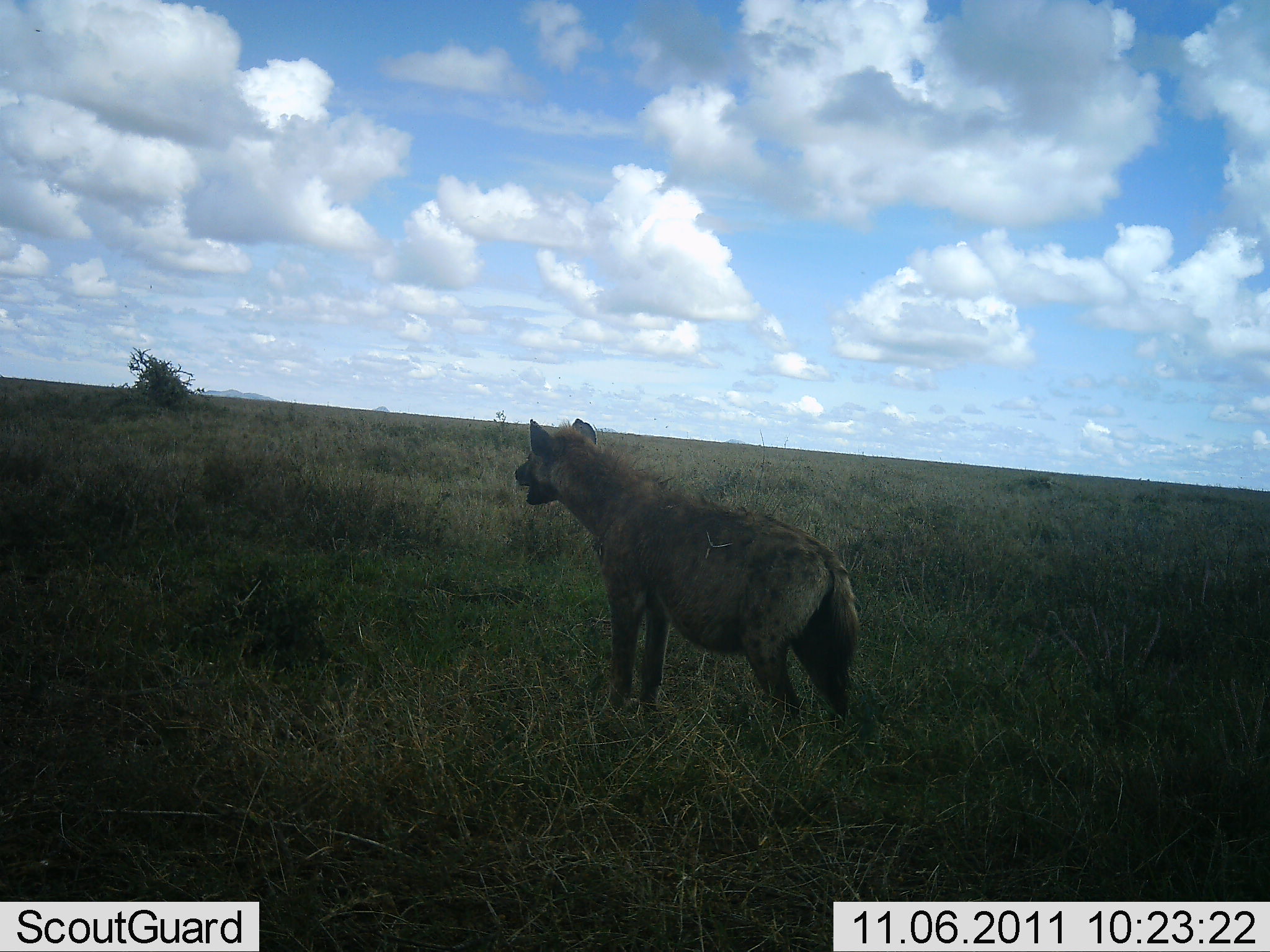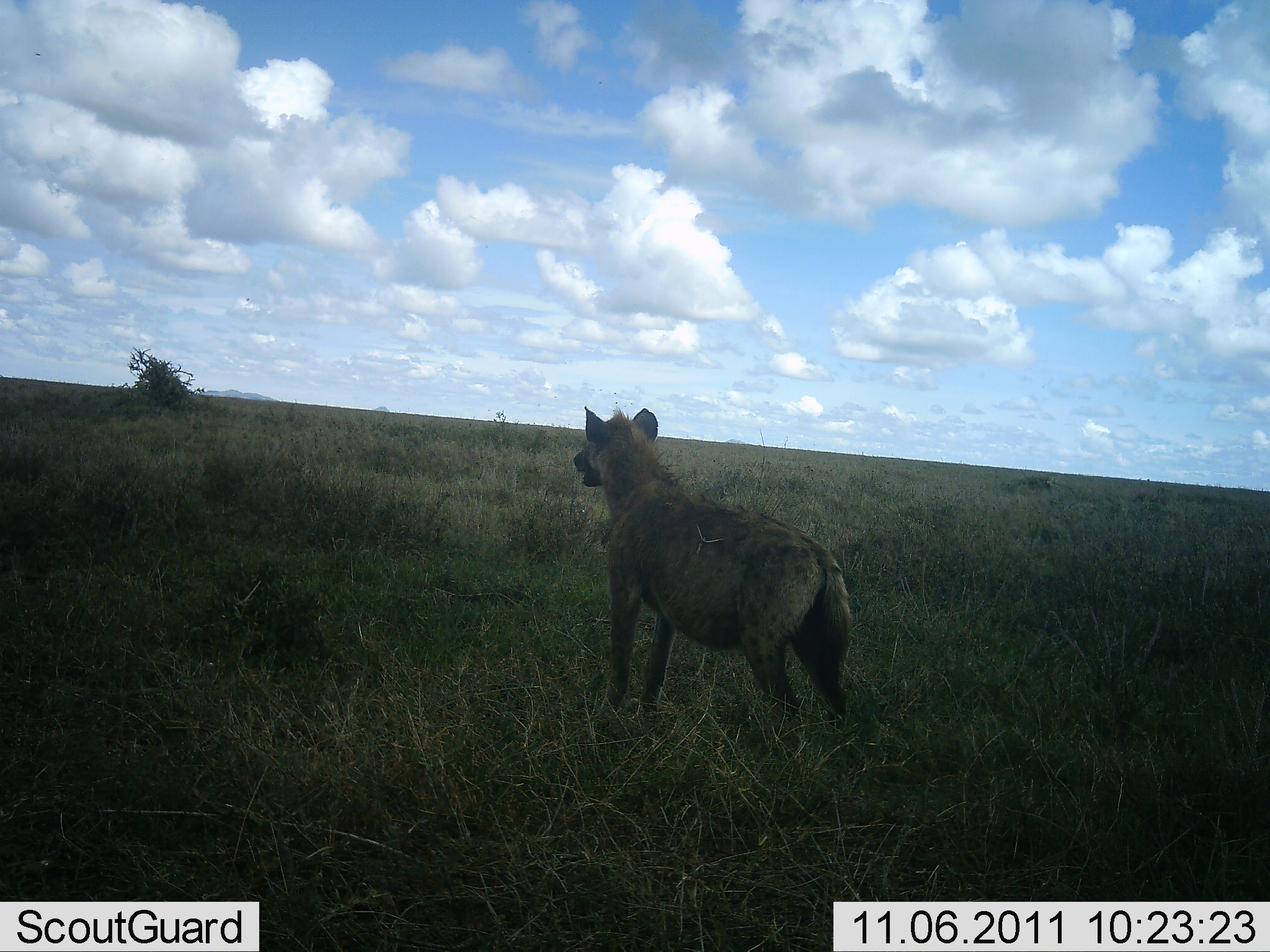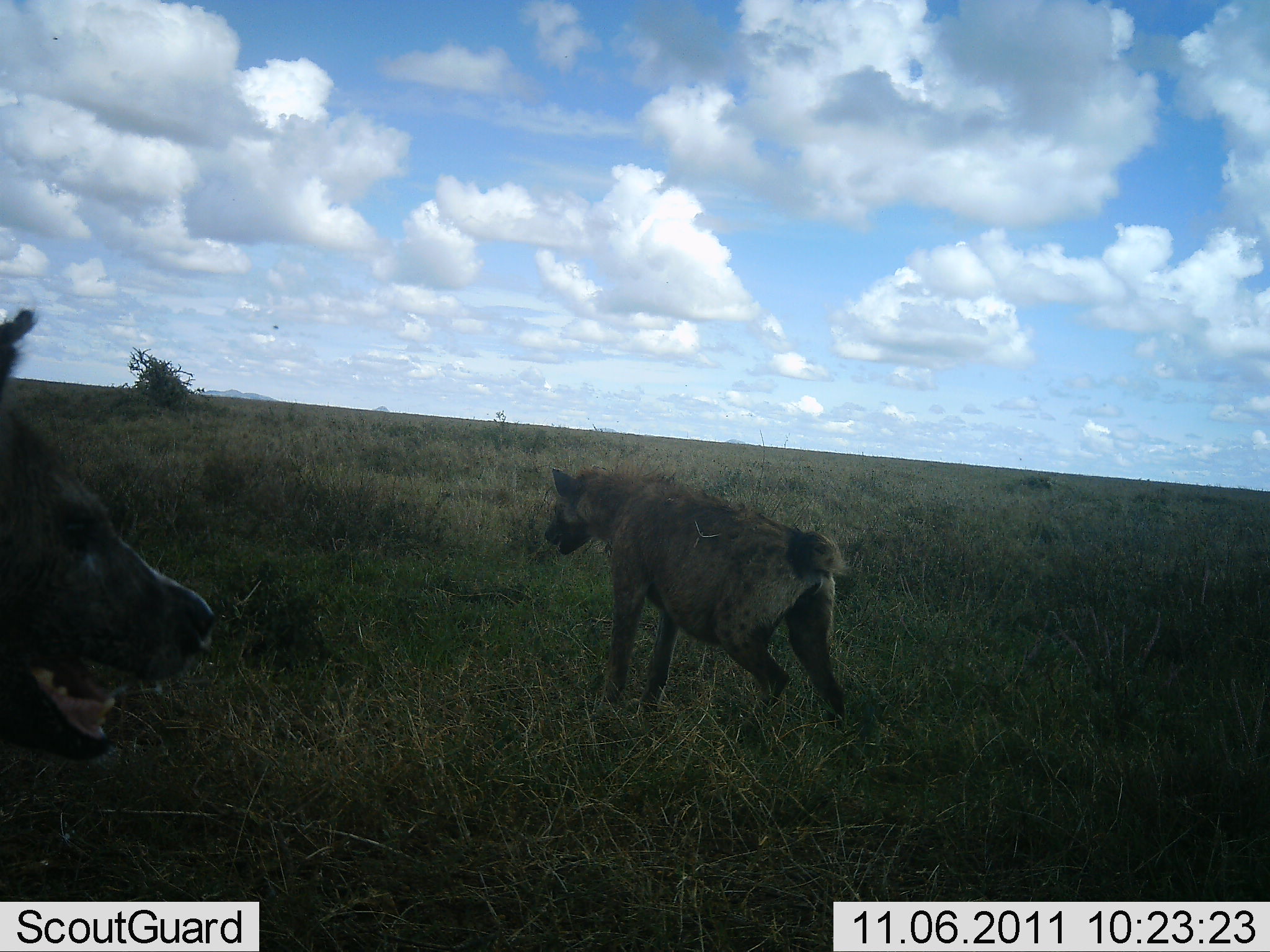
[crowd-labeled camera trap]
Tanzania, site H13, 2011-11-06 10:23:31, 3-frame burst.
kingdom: Animalia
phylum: Chordata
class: Mammalia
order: Carnivora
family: Hyaenidae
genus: Crocuta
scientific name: Crocuta crocuta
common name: spotted hyena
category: hyenaspotted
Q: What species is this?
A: Hyenaspotted (spotted hyena) (Crocuta crocuta).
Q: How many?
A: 2.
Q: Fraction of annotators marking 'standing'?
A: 85%.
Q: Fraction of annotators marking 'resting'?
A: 0%.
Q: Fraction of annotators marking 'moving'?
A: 31%.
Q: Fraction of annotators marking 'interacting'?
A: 8%.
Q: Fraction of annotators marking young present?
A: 0%.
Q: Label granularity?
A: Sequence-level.